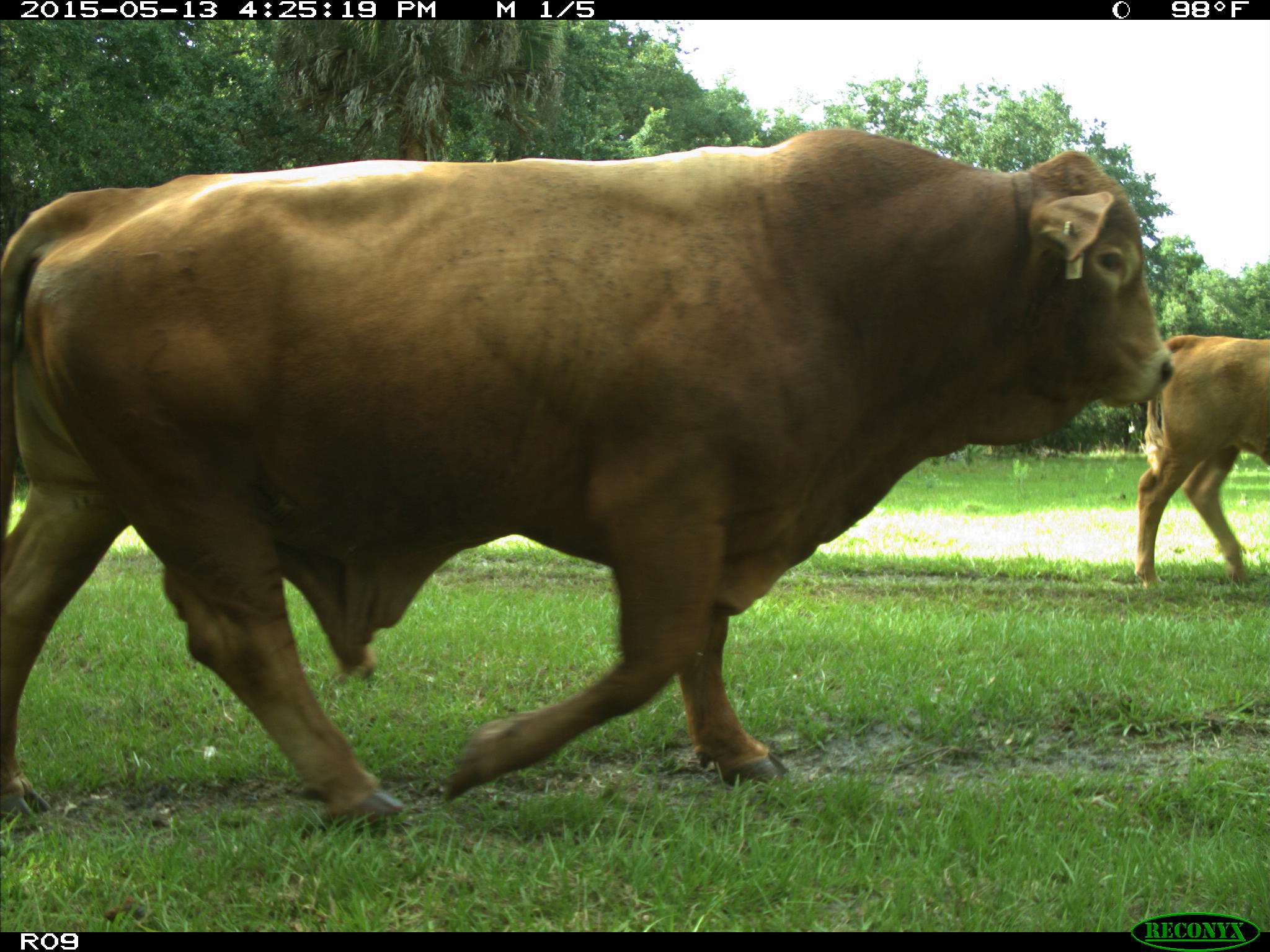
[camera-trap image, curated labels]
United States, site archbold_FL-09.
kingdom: Animalia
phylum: Chordata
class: Mammalia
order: Artiodactyla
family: Bovidae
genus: Bos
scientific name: Bos taurus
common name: domestic cow